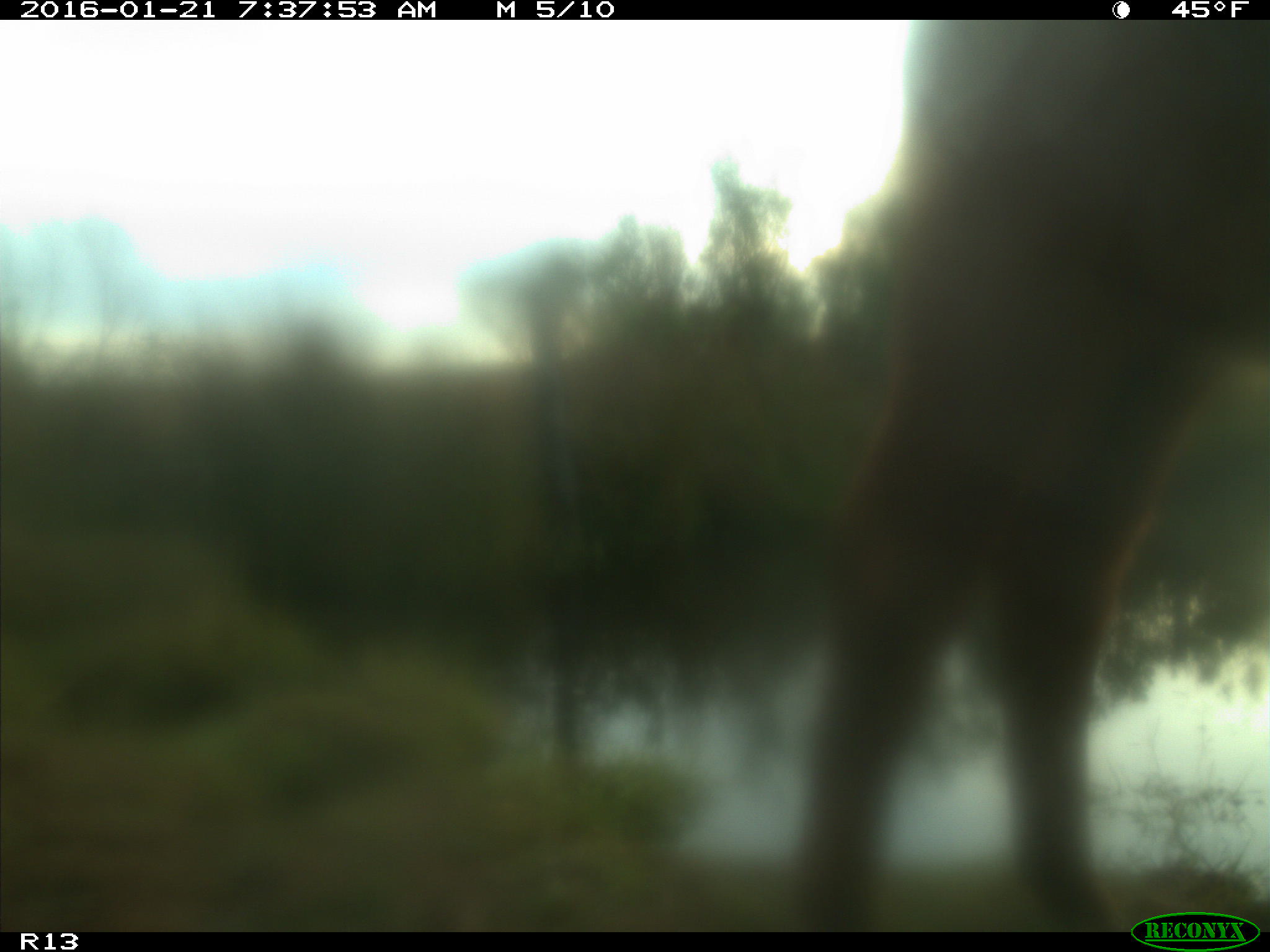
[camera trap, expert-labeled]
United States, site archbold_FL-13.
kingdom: Animalia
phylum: Chordata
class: Mammalia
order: Artiodactyla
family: Bovidae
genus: Bos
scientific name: Bos taurus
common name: domestic cow